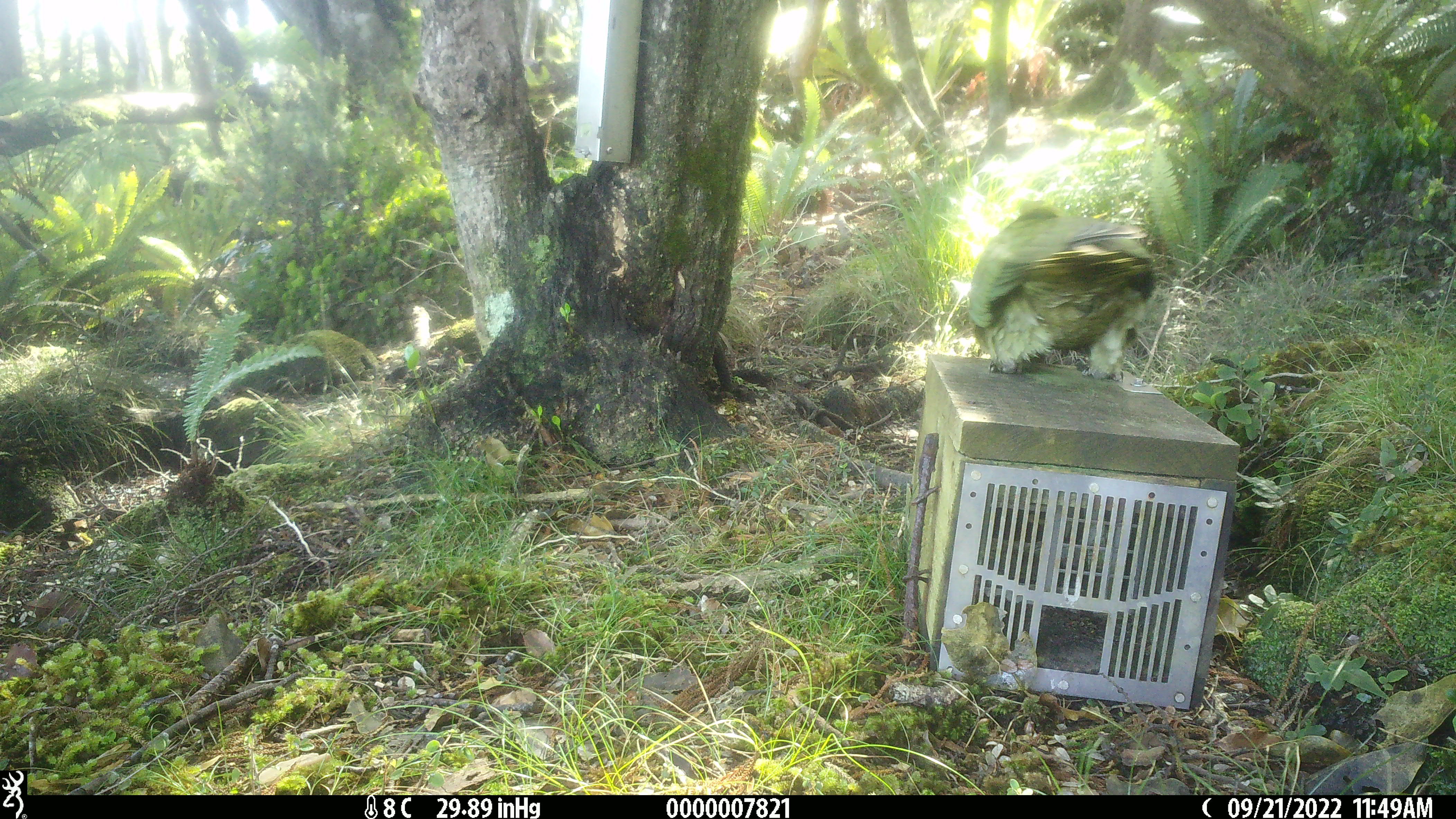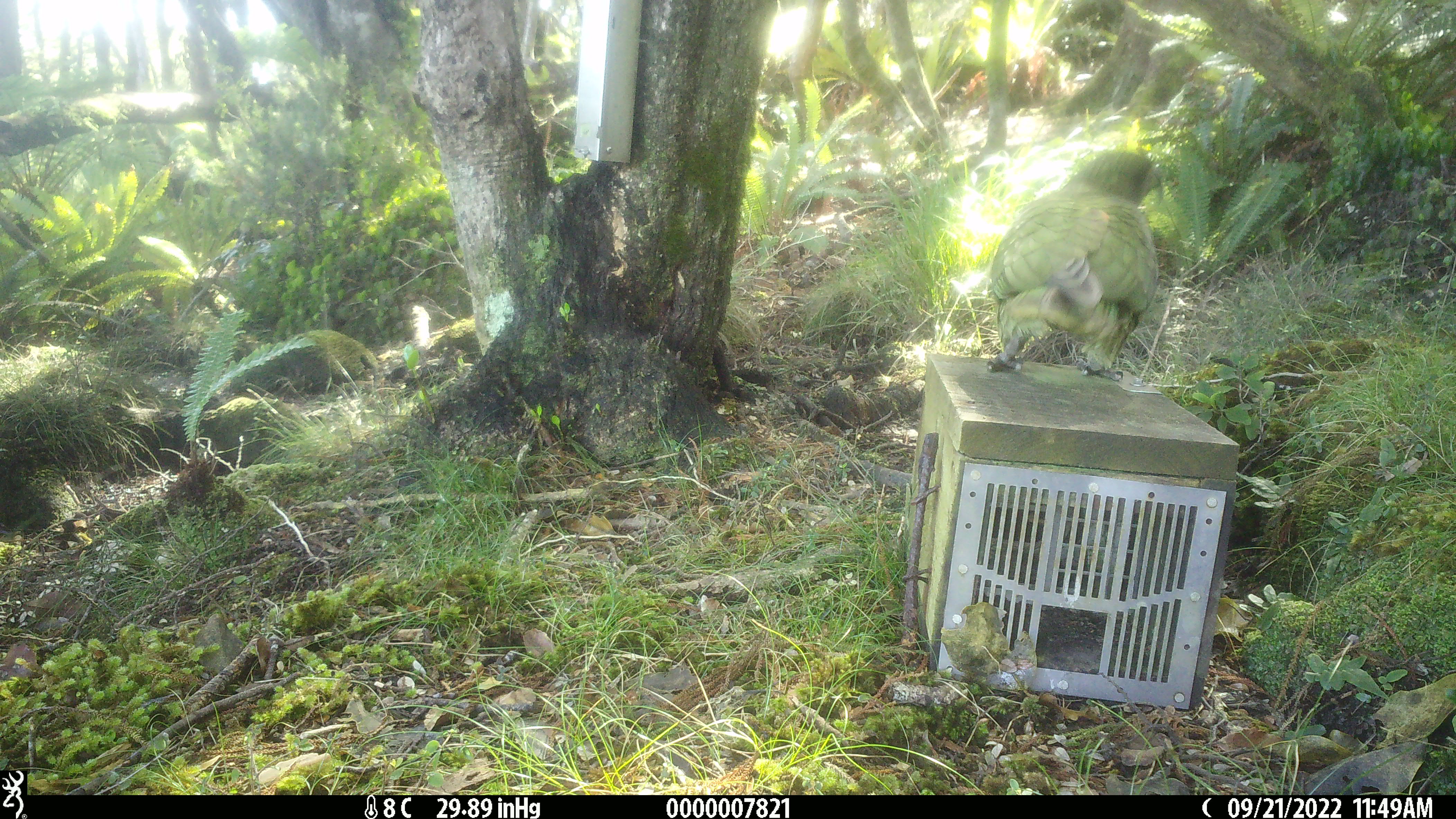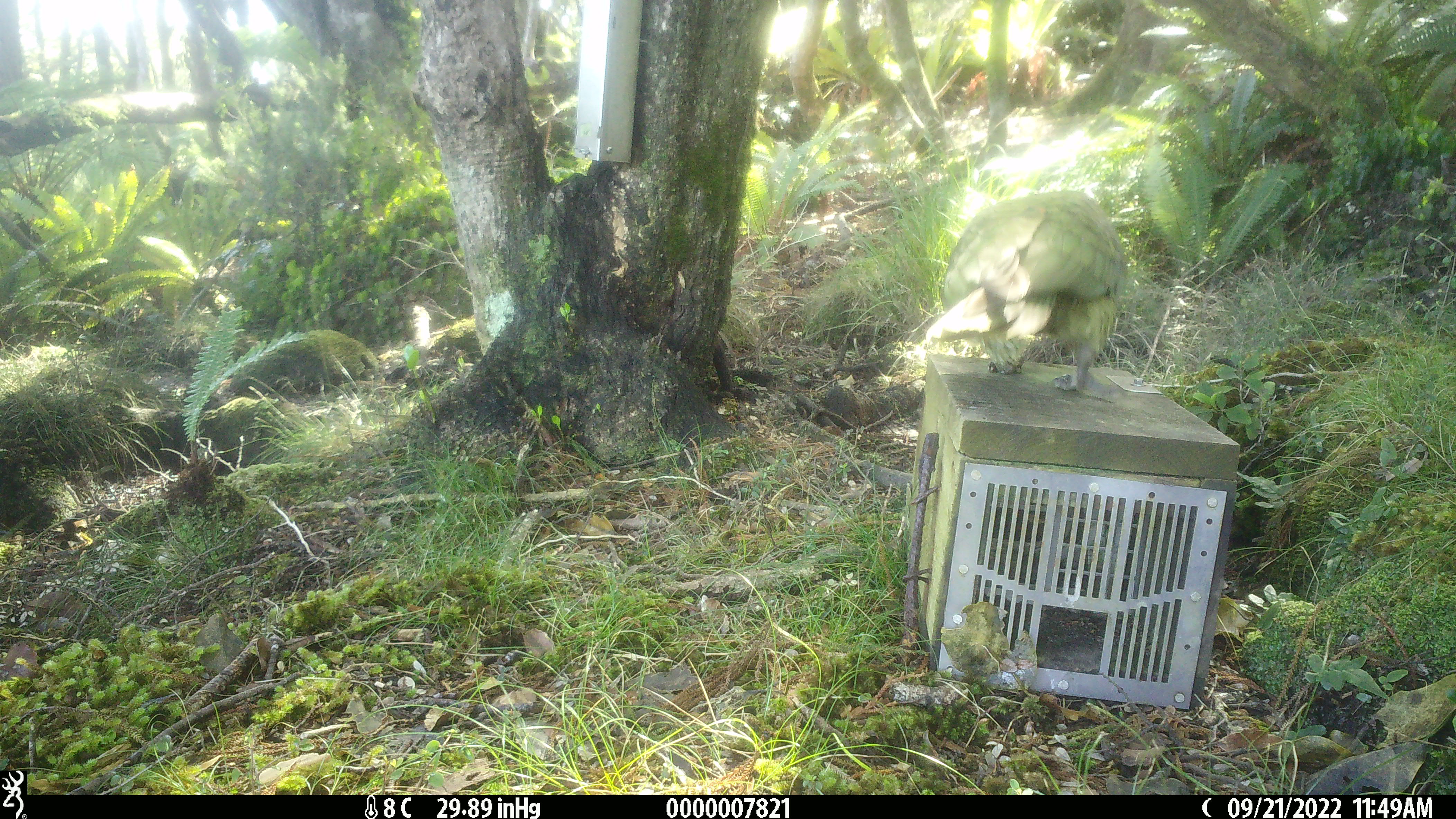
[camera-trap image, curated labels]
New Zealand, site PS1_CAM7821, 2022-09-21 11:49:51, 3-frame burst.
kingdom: Animalia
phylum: Chordata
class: Aves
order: Psittaciformes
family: Strigopidae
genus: Nestor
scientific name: Nestor notabilis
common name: kea